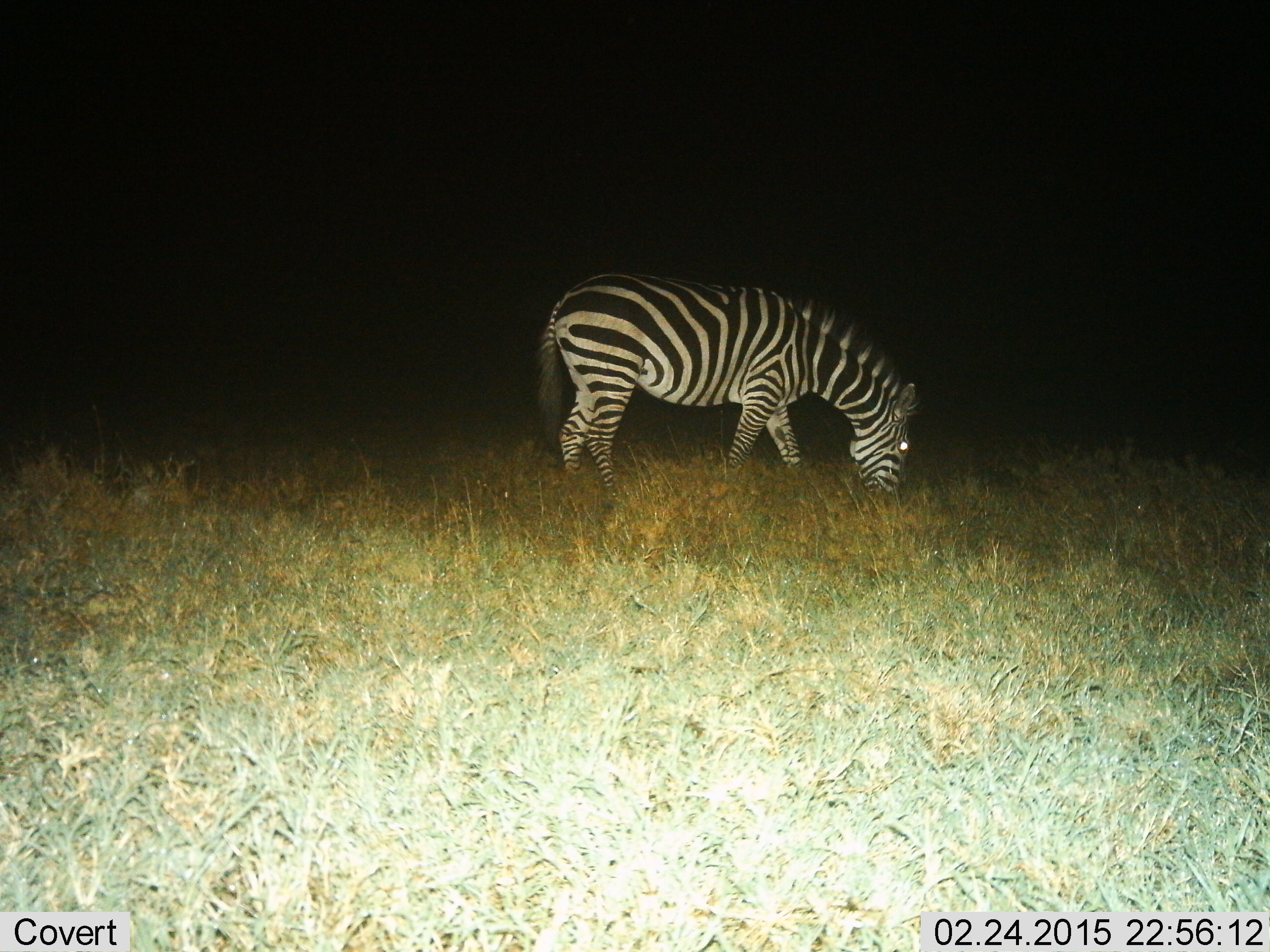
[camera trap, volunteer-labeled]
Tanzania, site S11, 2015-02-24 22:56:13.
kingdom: Animalia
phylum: Chordata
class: Mammalia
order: Perissodactyla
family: Equidae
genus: Equus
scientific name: Equus quagga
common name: plains zebra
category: zebra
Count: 1.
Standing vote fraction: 20%.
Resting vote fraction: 0%.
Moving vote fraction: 0%.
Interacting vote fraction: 0%.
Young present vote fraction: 0%.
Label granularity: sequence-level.